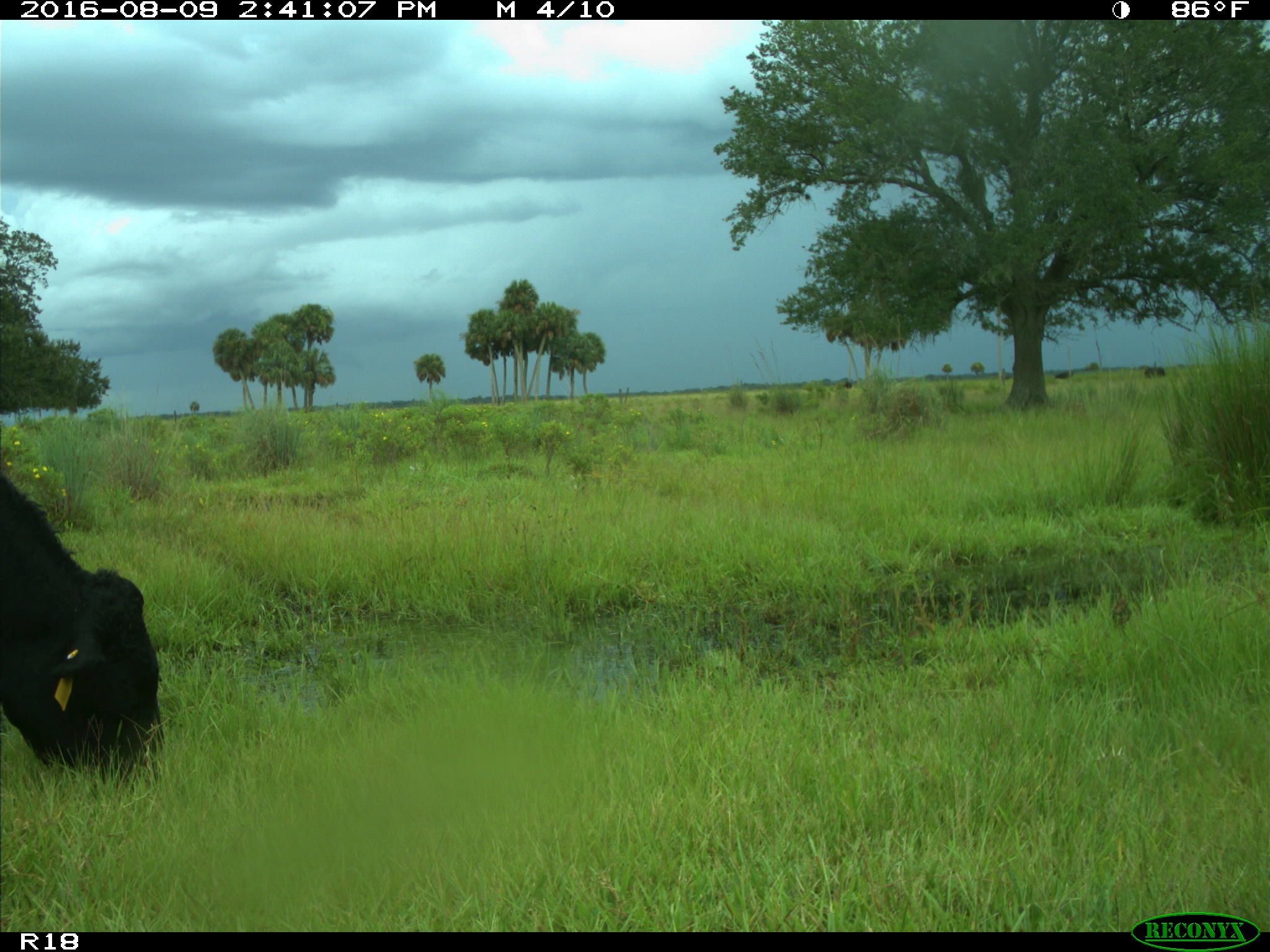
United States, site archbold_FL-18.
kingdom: Animalia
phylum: Chordata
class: Mammalia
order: Artiodactyla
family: Bovidae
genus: Bos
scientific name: Bos taurus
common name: domestic cow